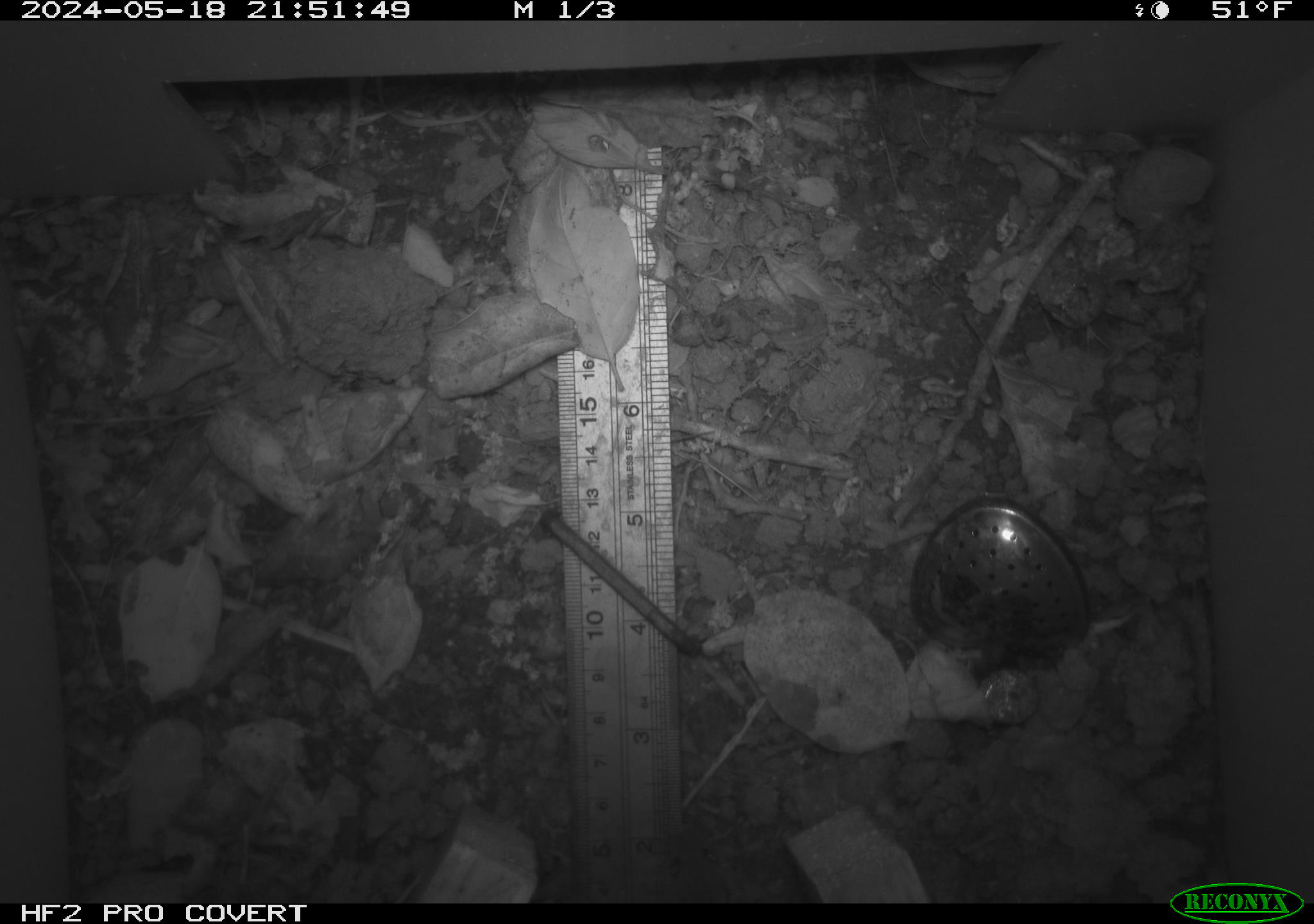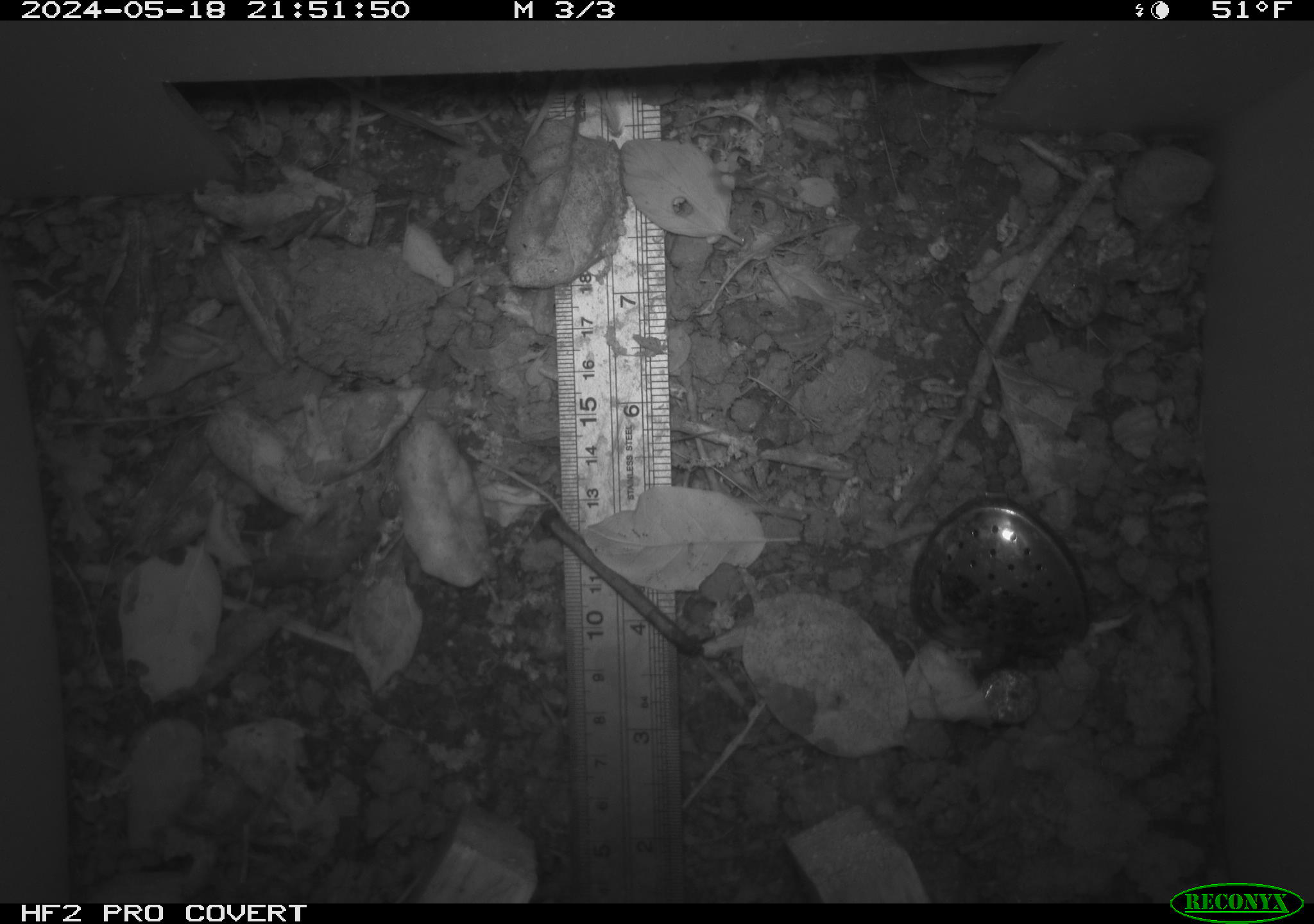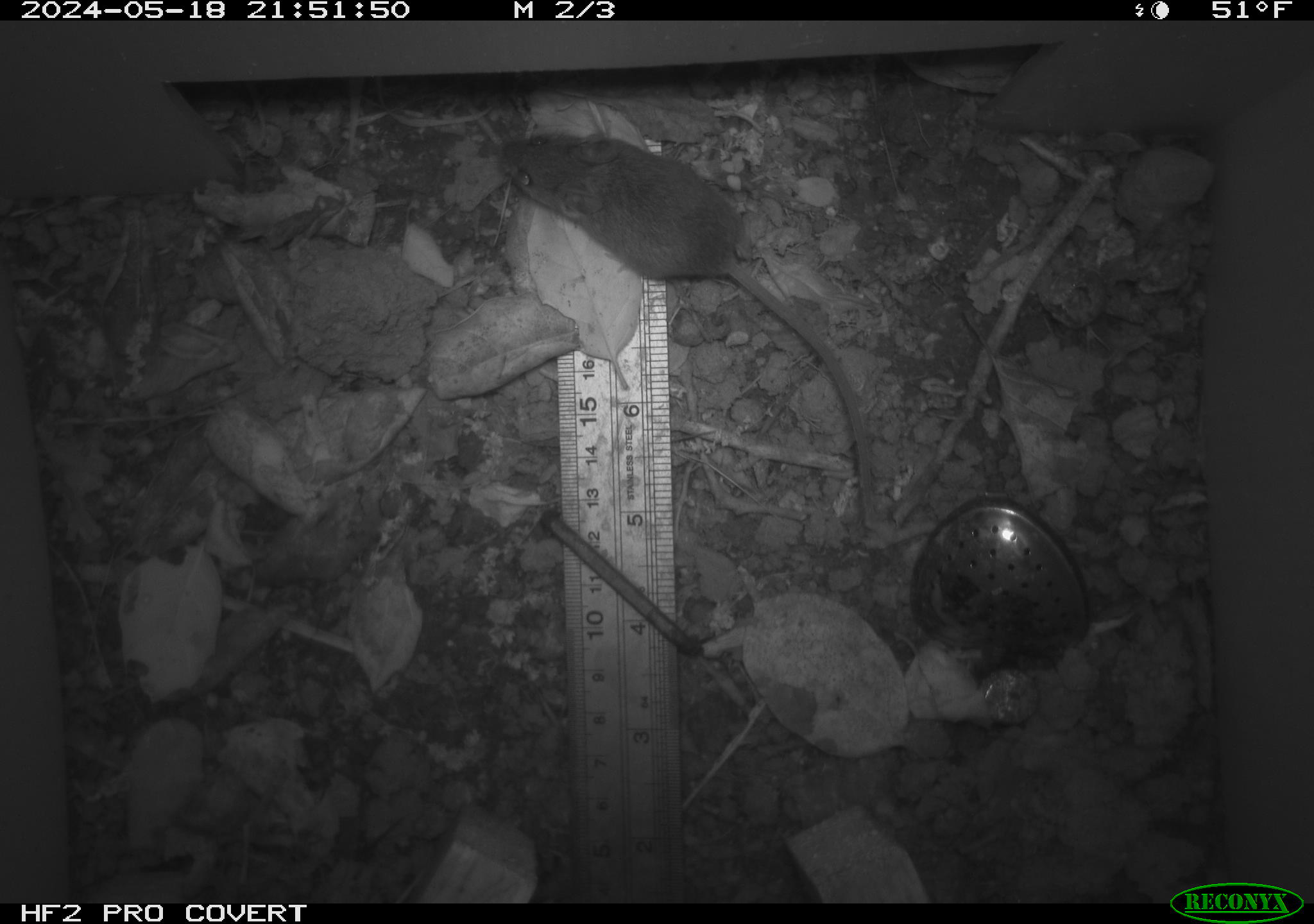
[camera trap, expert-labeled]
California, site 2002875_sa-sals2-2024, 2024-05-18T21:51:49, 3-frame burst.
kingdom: Animalia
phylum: Chordata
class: Mammalia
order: Rodentia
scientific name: Rodentia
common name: mouse species